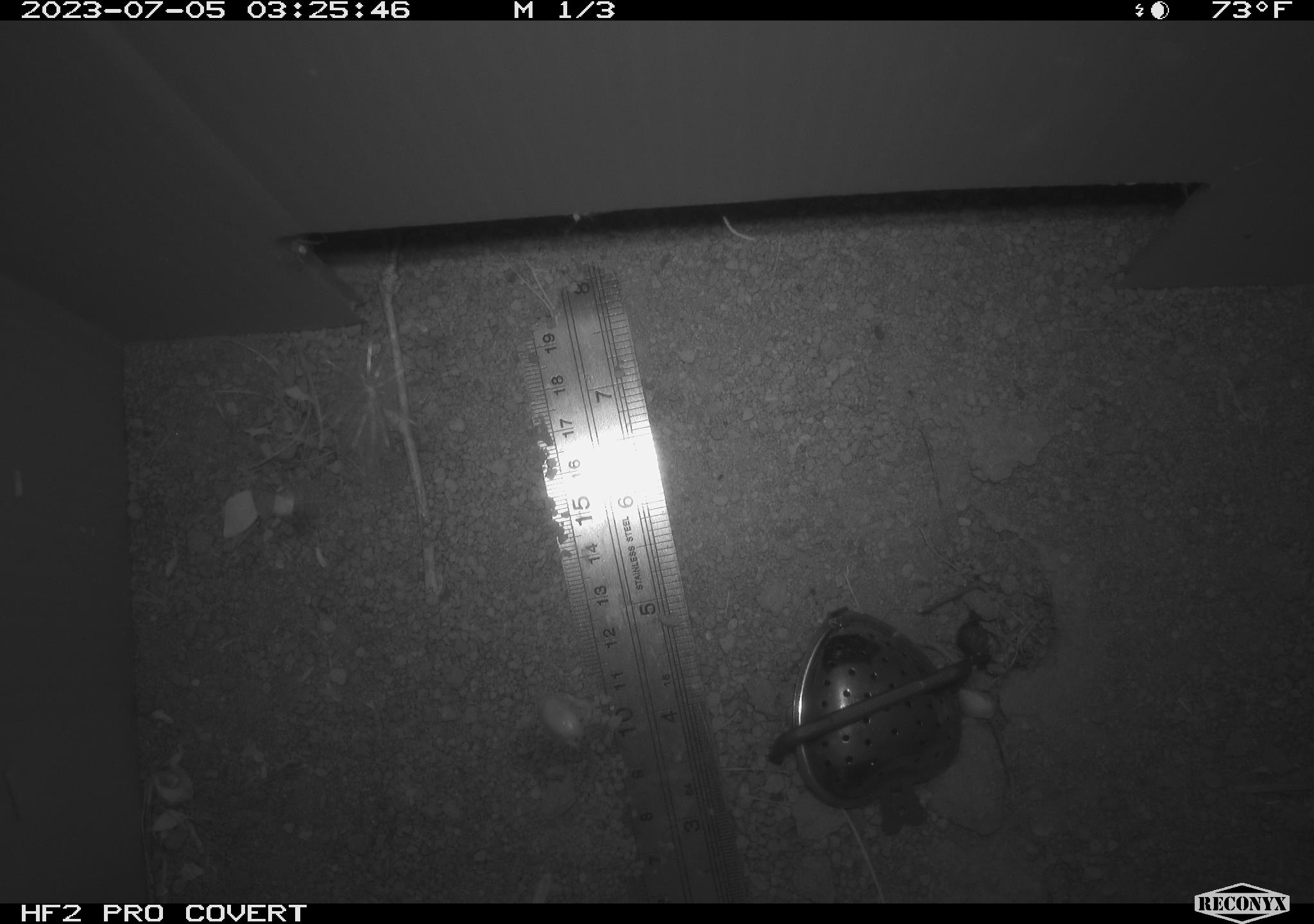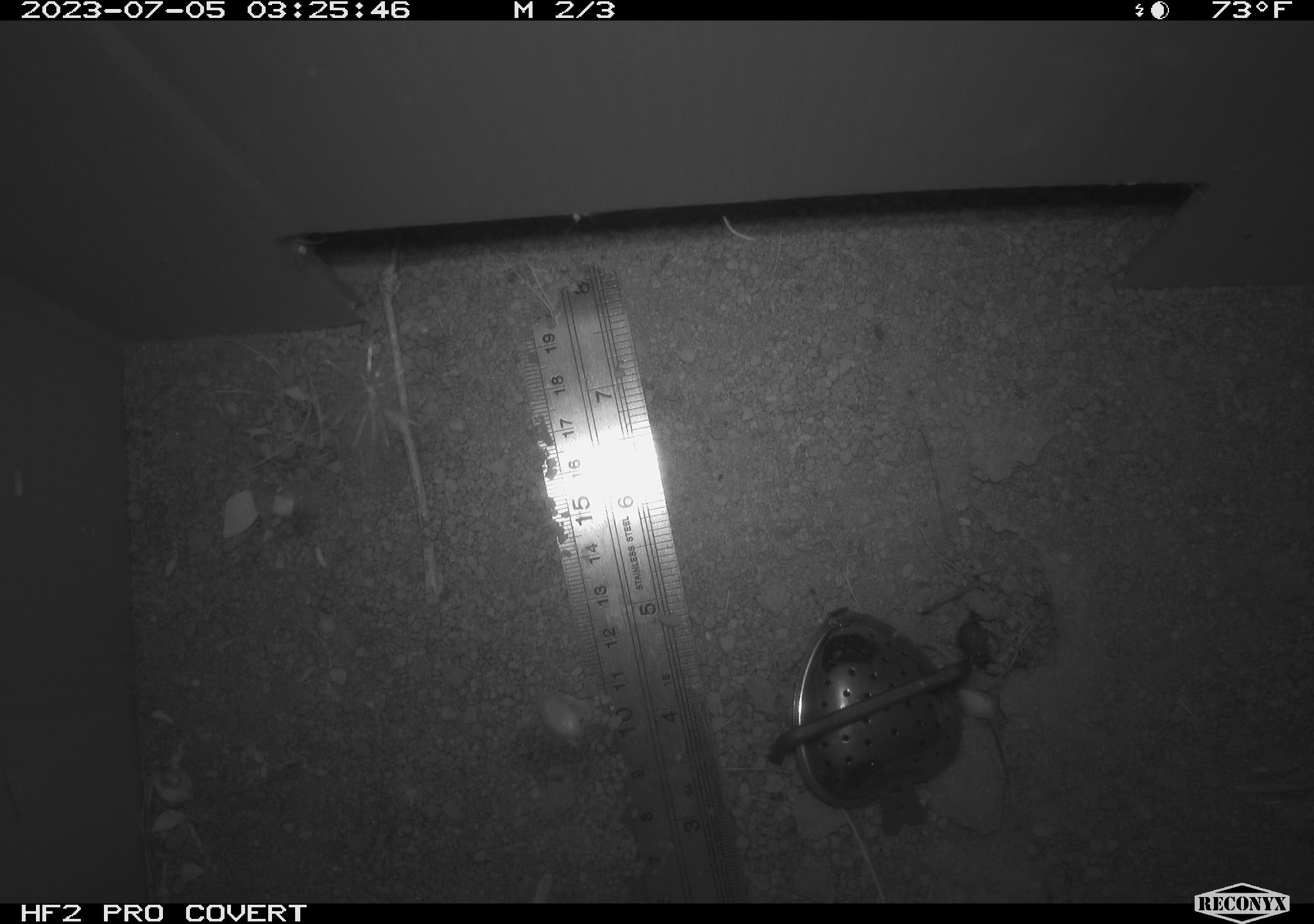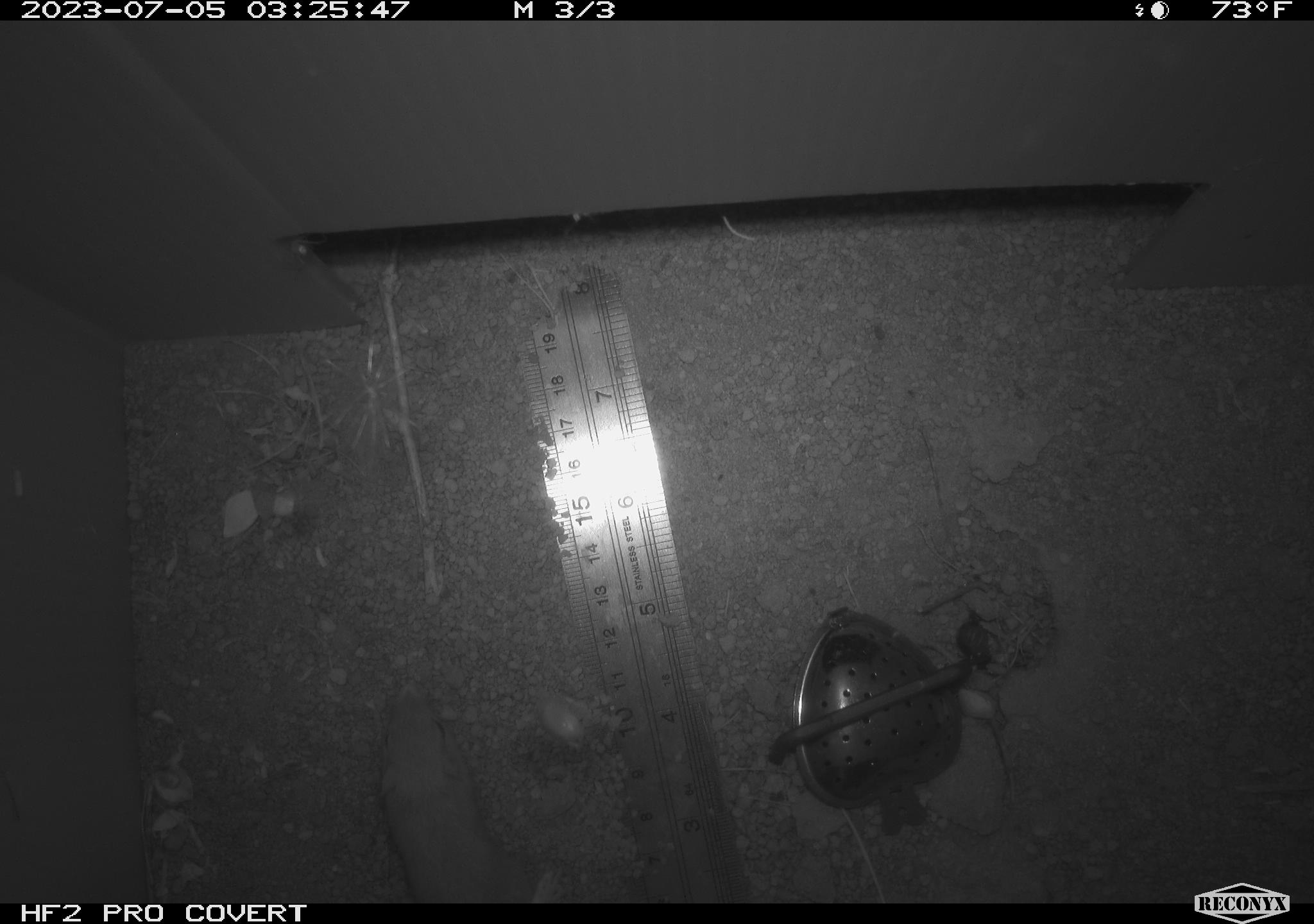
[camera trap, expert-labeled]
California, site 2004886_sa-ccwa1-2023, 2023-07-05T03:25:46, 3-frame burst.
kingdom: Animalia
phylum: Chordata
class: Mammalia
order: Rodentia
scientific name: Rodentia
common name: rodent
Rodent (Rodentia).